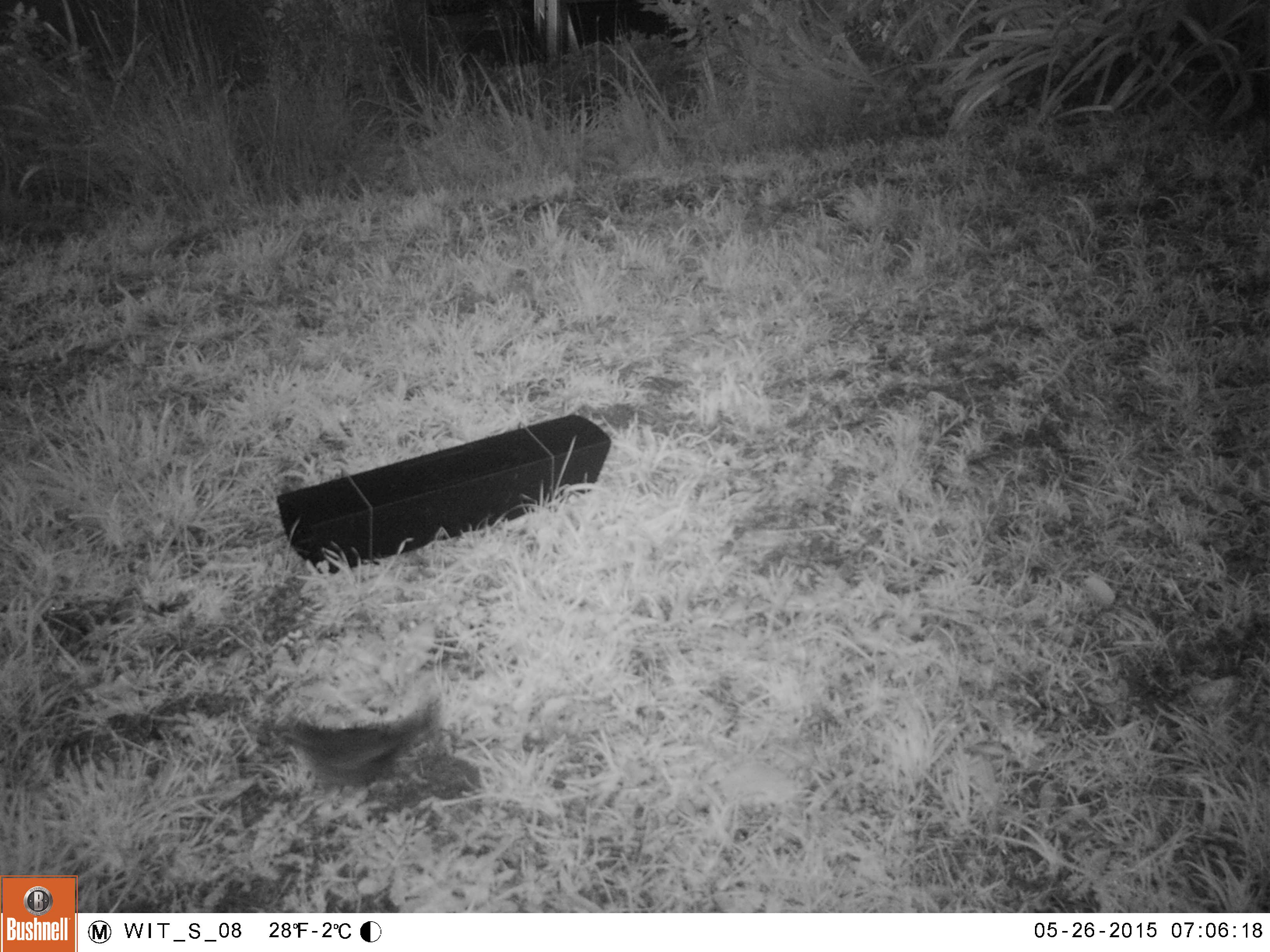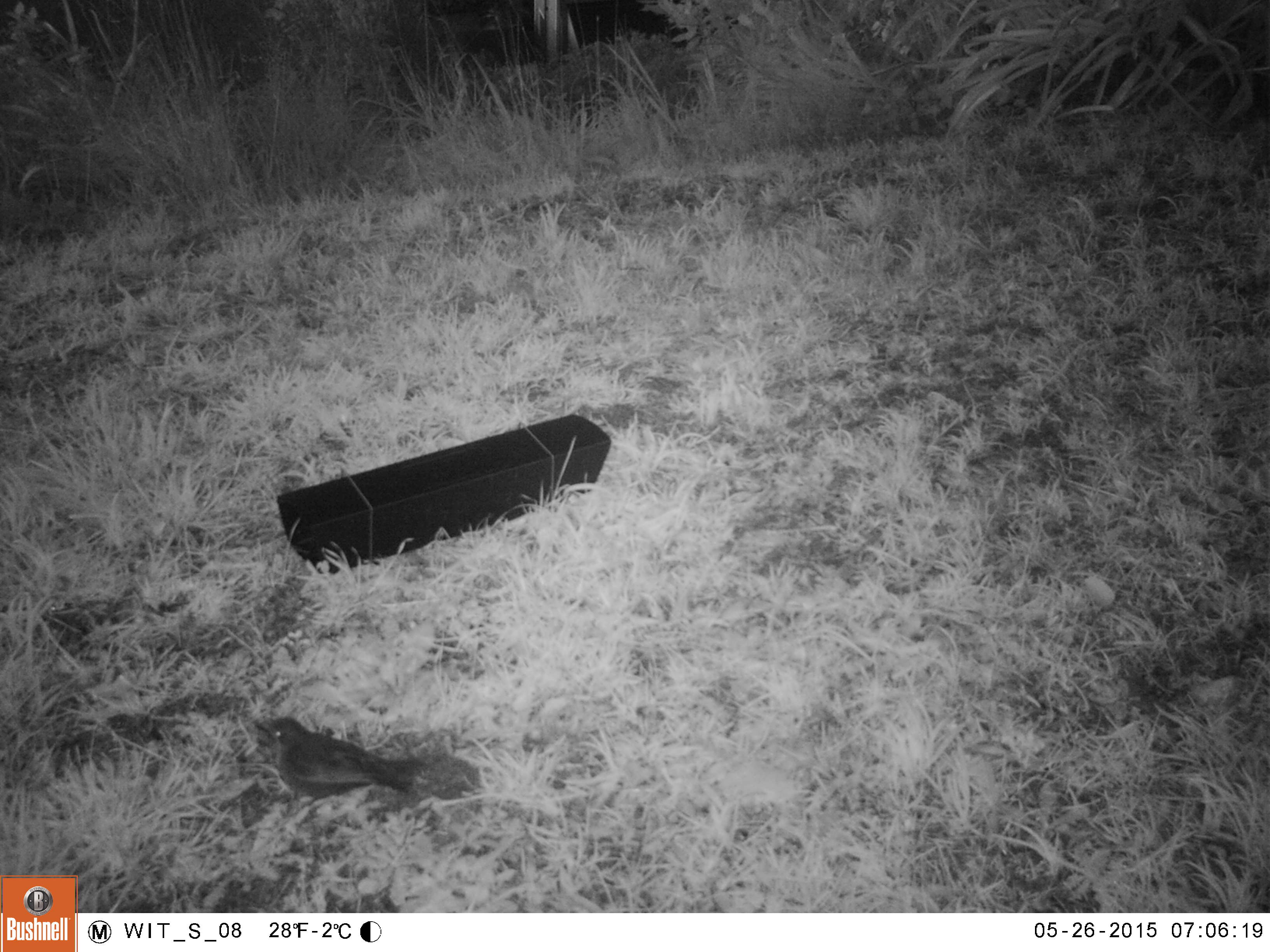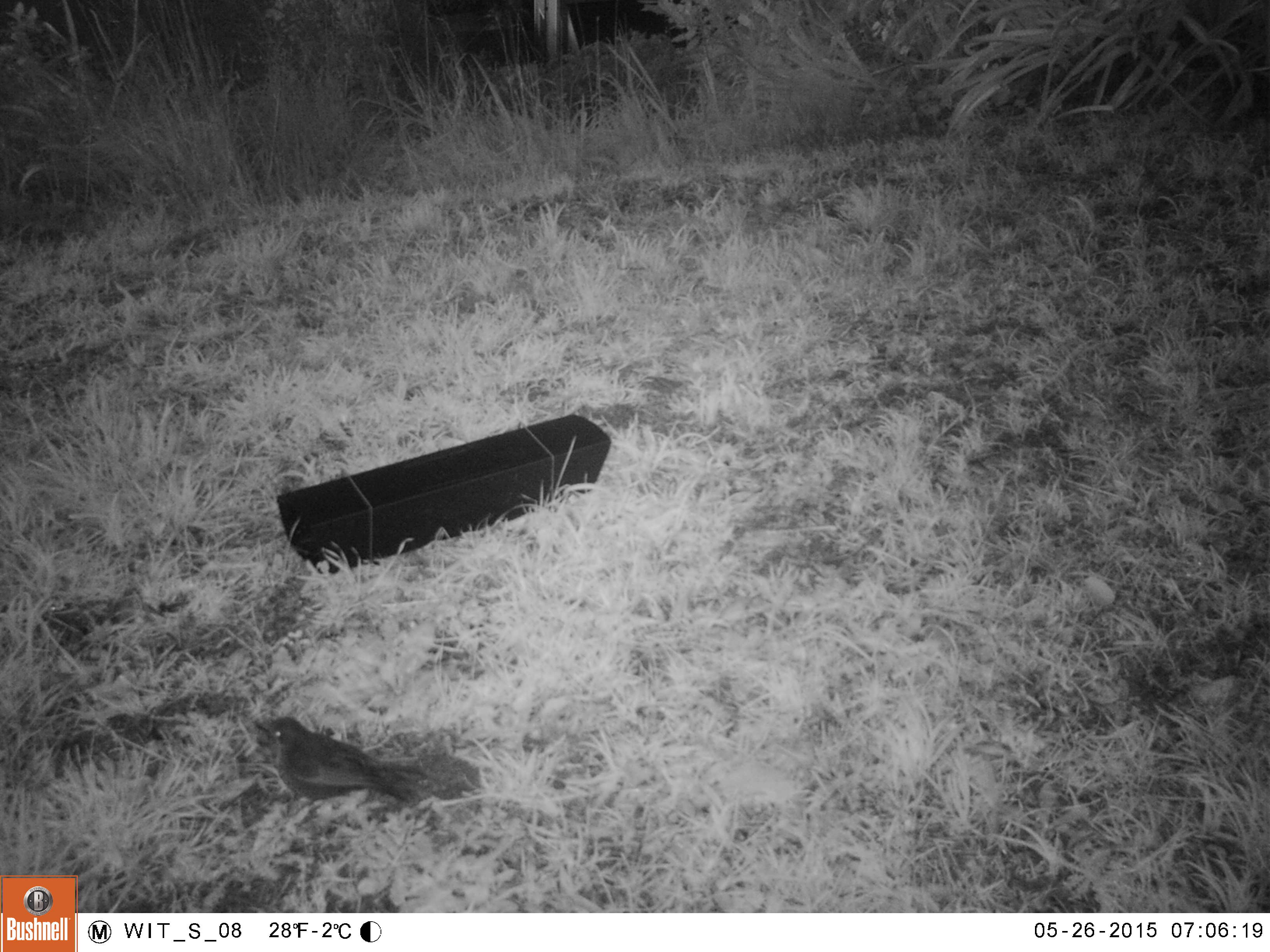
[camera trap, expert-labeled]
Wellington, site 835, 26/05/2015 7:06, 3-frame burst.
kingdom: Animalia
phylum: Chordata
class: Aves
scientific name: Aves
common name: bird